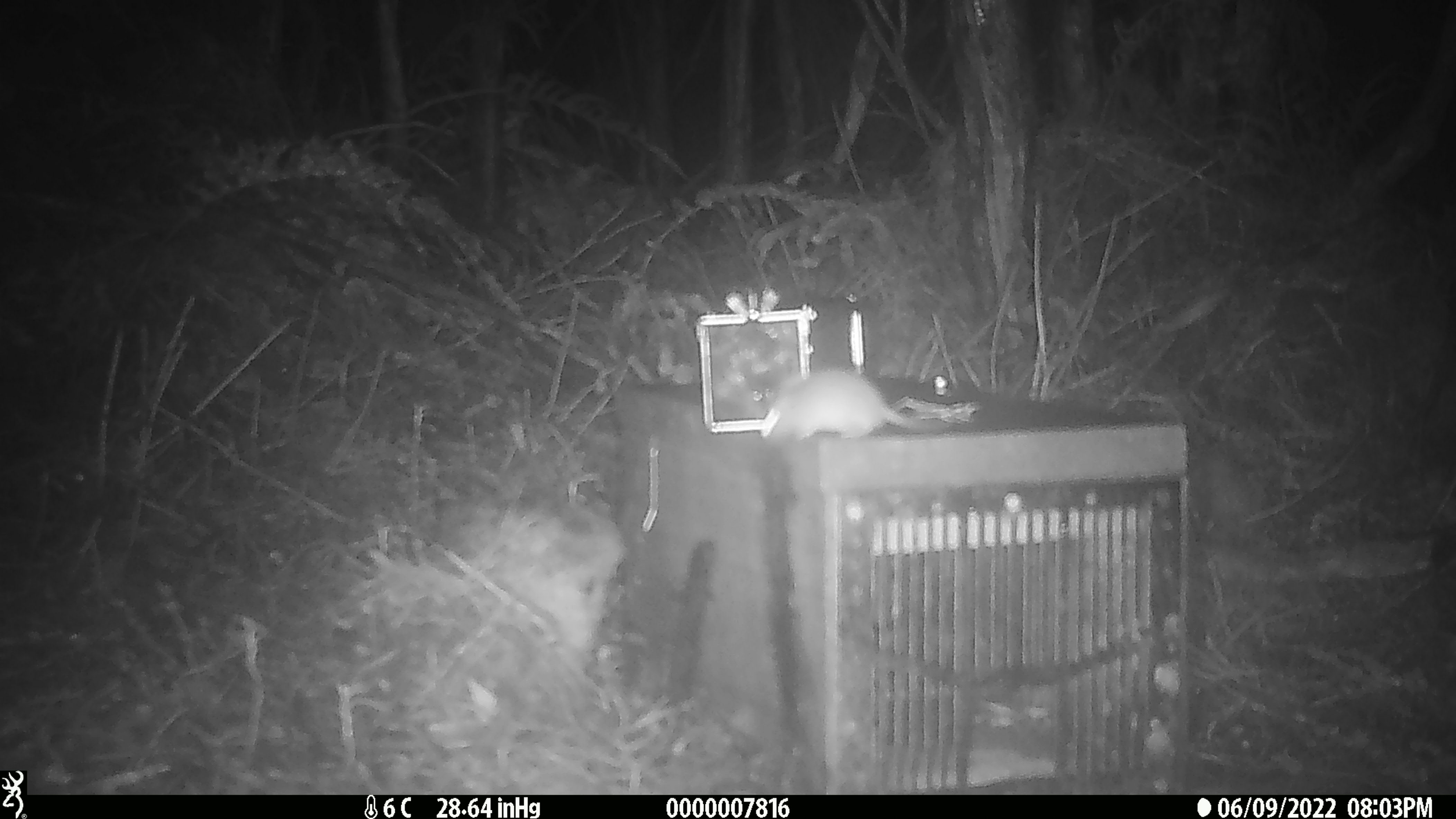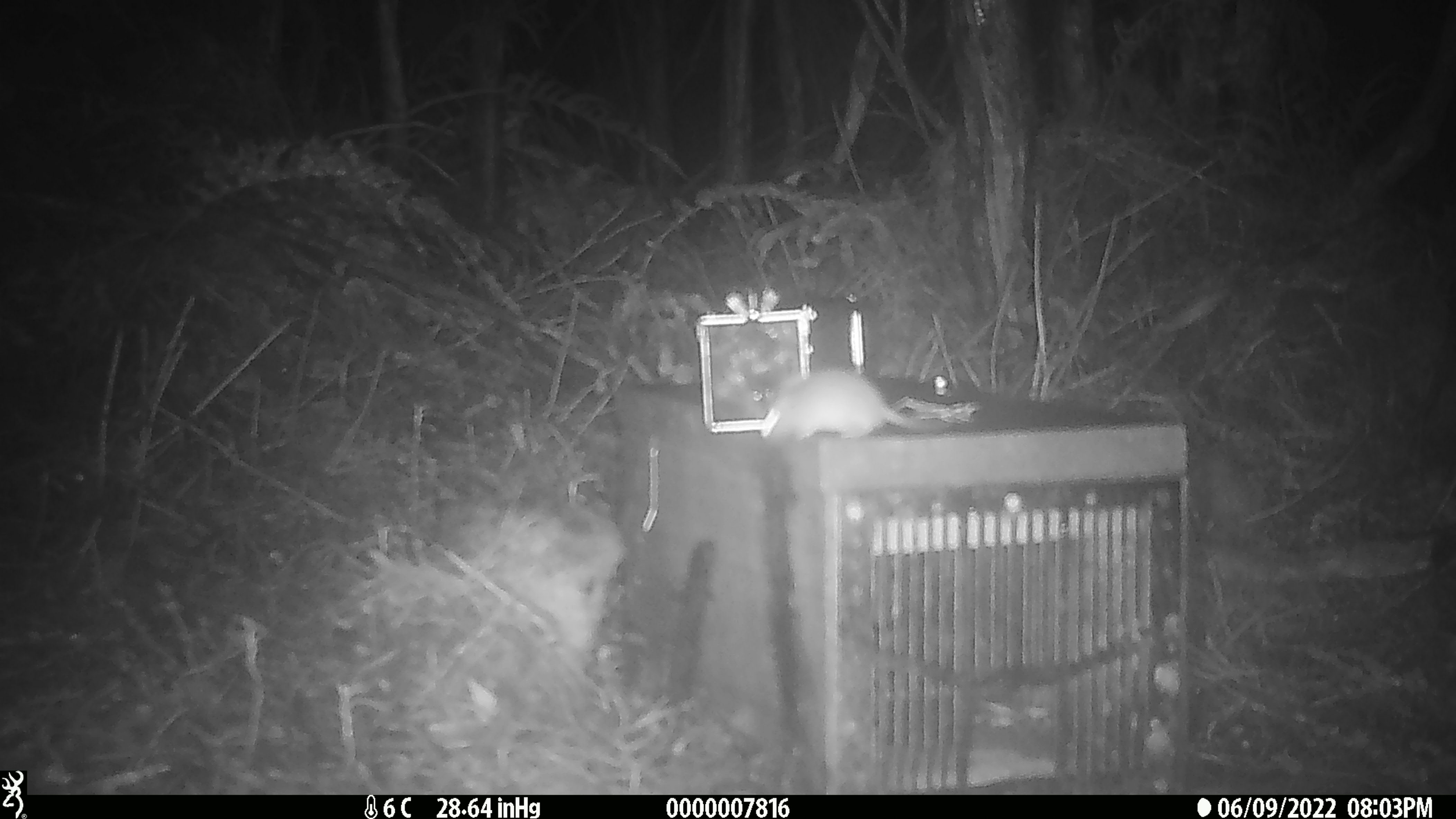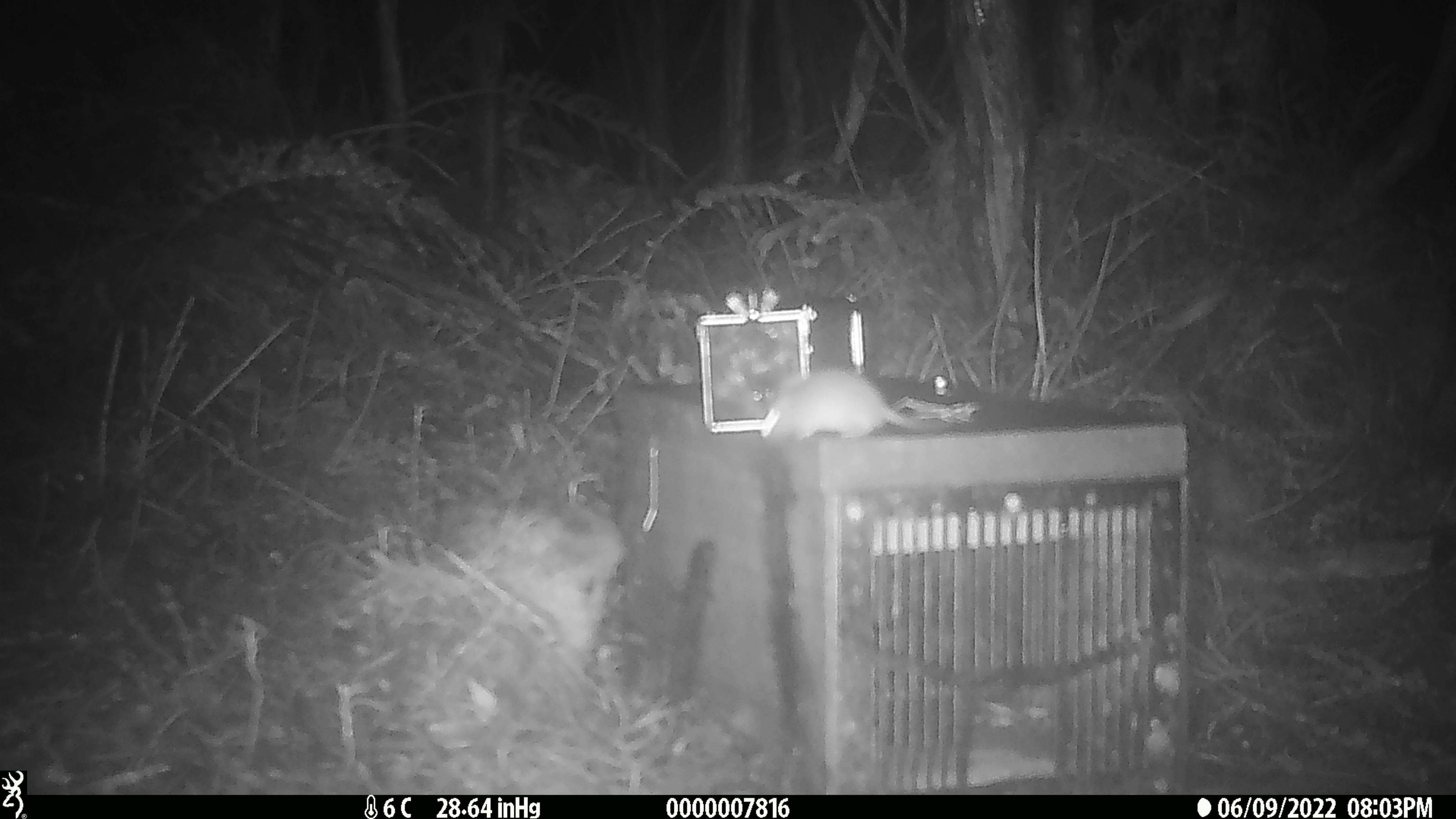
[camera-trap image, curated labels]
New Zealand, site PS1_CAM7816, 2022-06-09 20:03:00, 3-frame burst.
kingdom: Animalia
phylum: Chordata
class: Mammalia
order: Rodentia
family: Muridae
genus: Mus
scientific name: Mus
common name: mouse